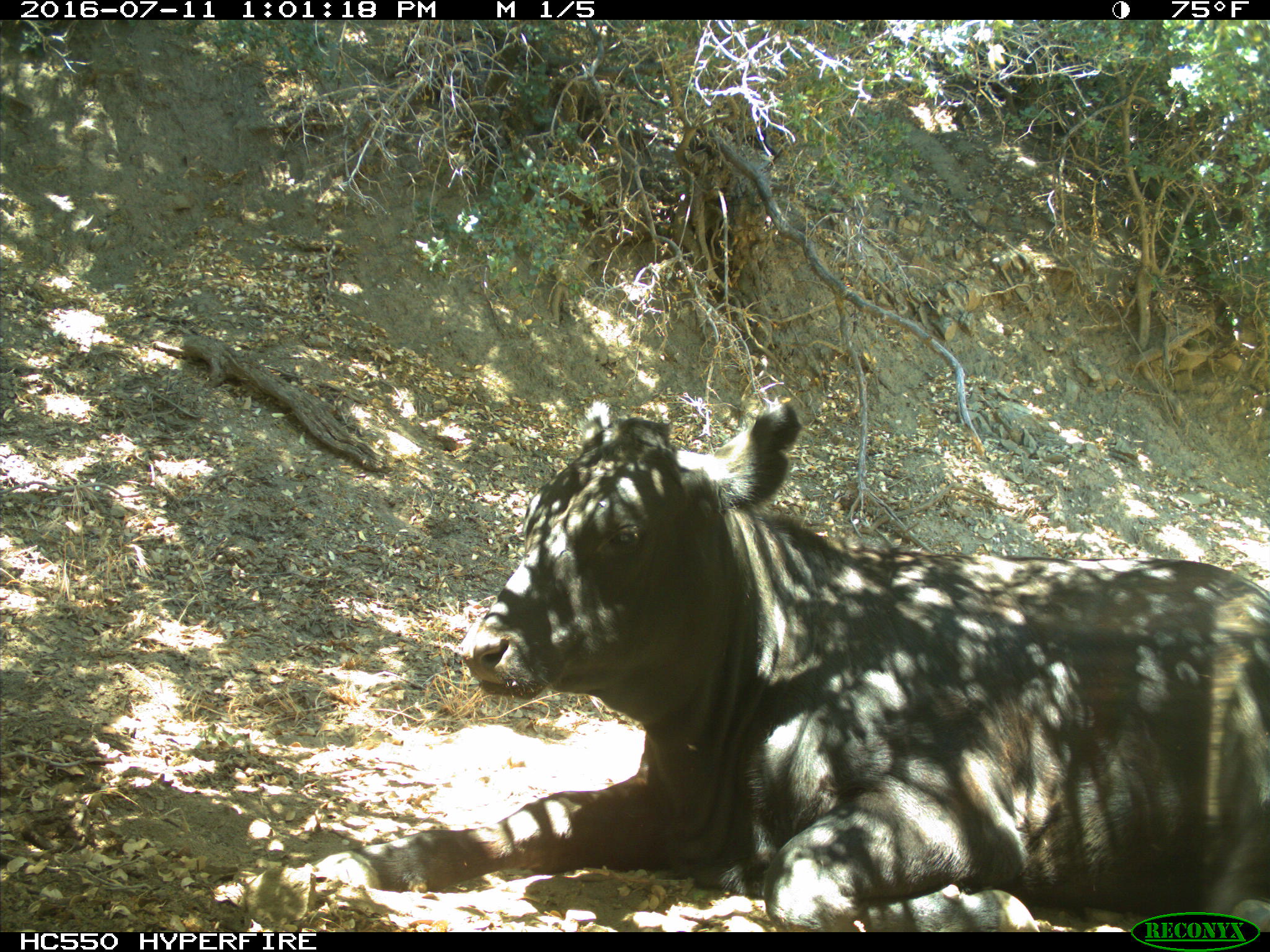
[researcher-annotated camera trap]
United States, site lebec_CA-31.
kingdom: Animalia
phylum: Chordata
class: Mammalia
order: Artiodactyla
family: Bovidae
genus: Bos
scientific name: Bos taurus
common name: domestic cow